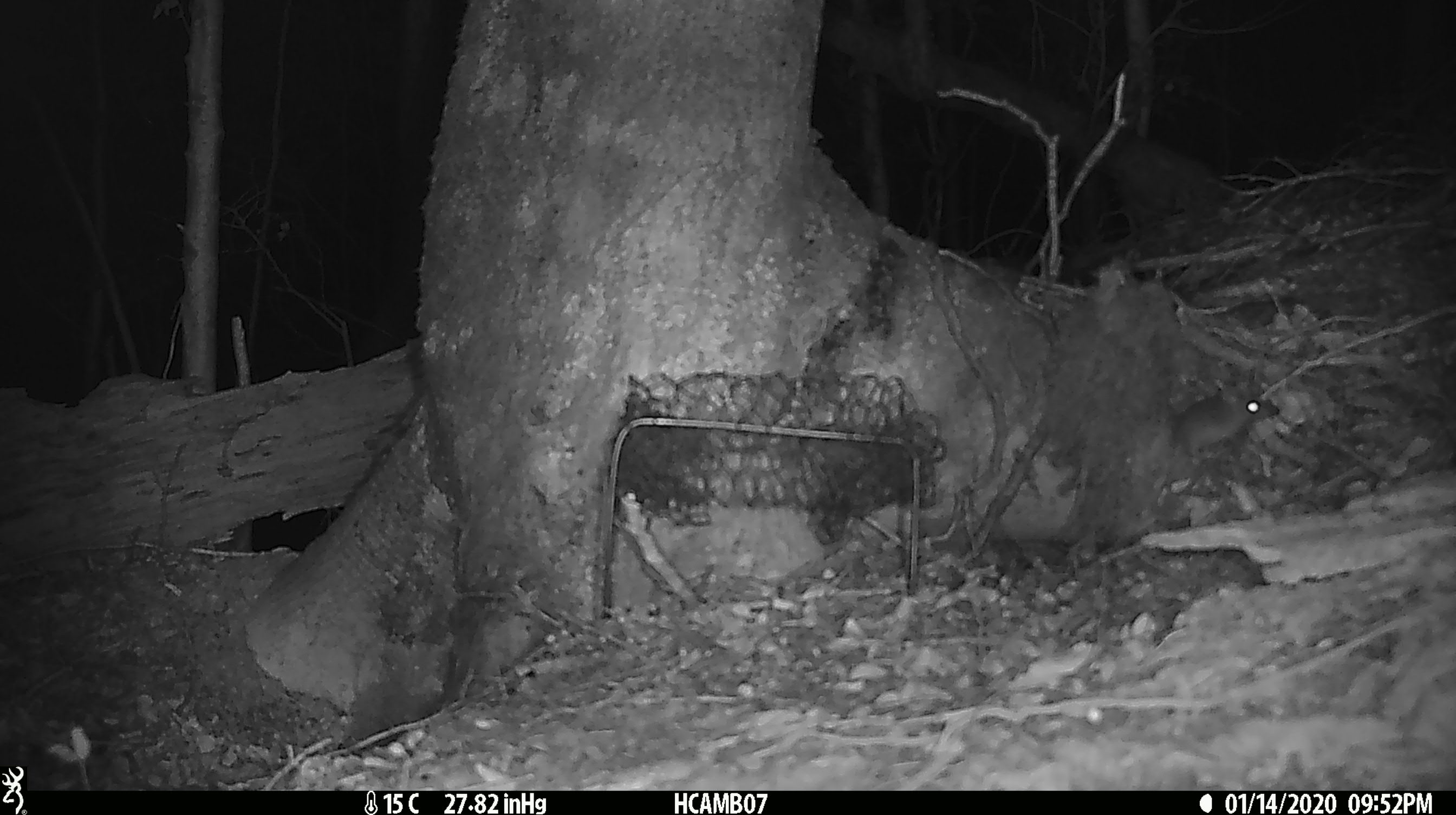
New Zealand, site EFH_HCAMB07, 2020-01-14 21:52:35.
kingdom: Animalia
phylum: Chordata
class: Mammalia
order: Rodentia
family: Muridae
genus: Mus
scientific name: Mus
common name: mouse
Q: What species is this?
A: Mouse (Mus).